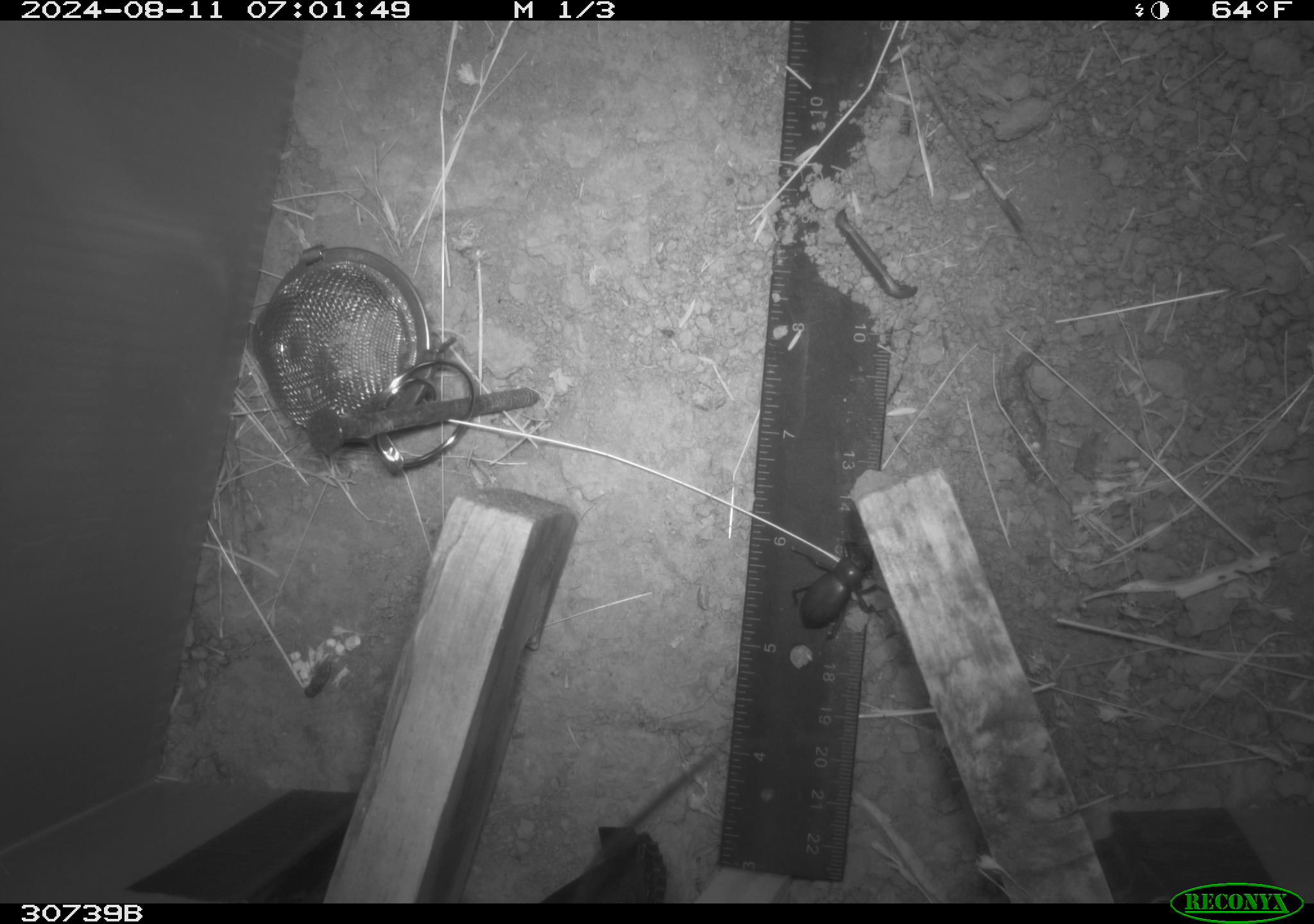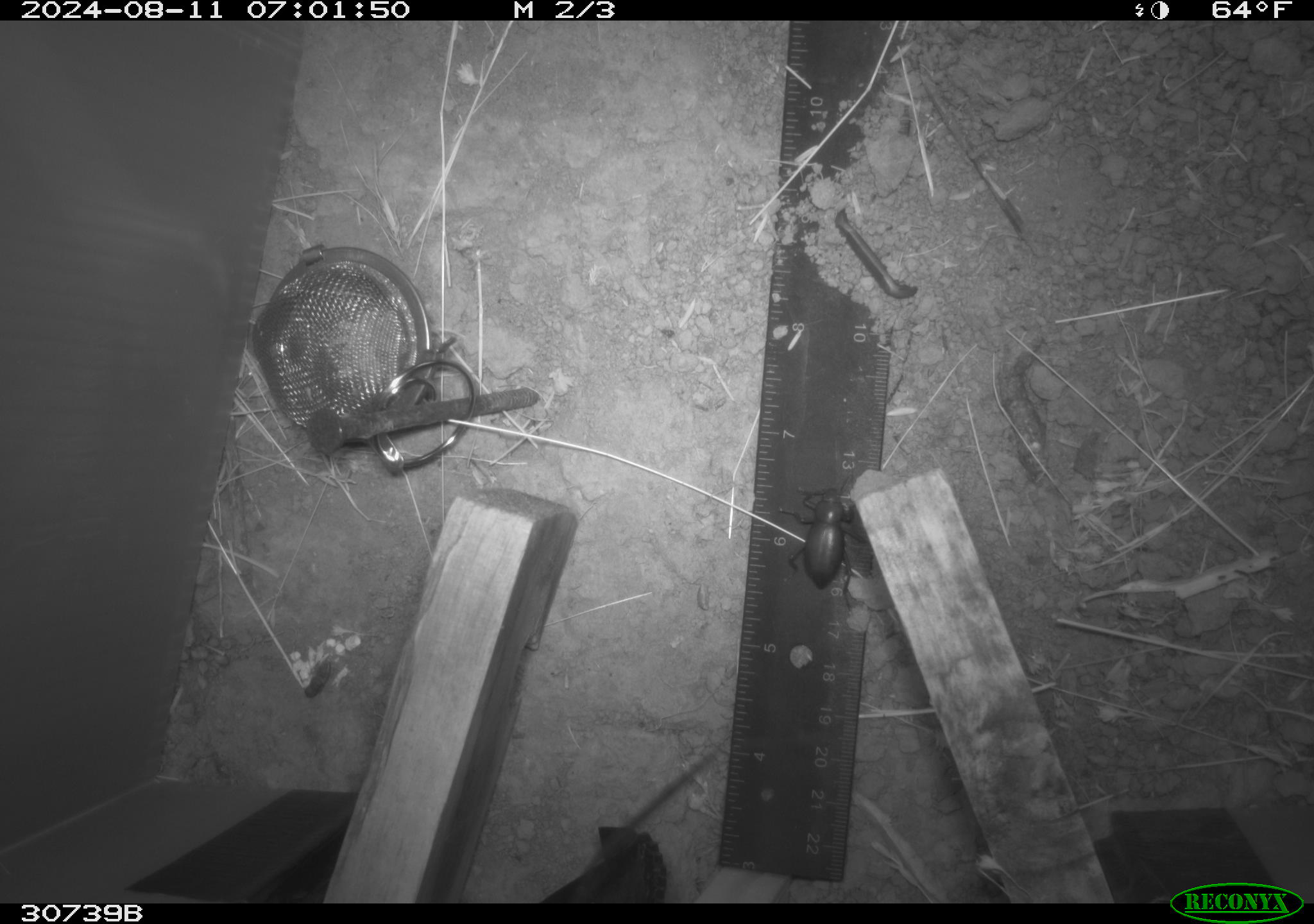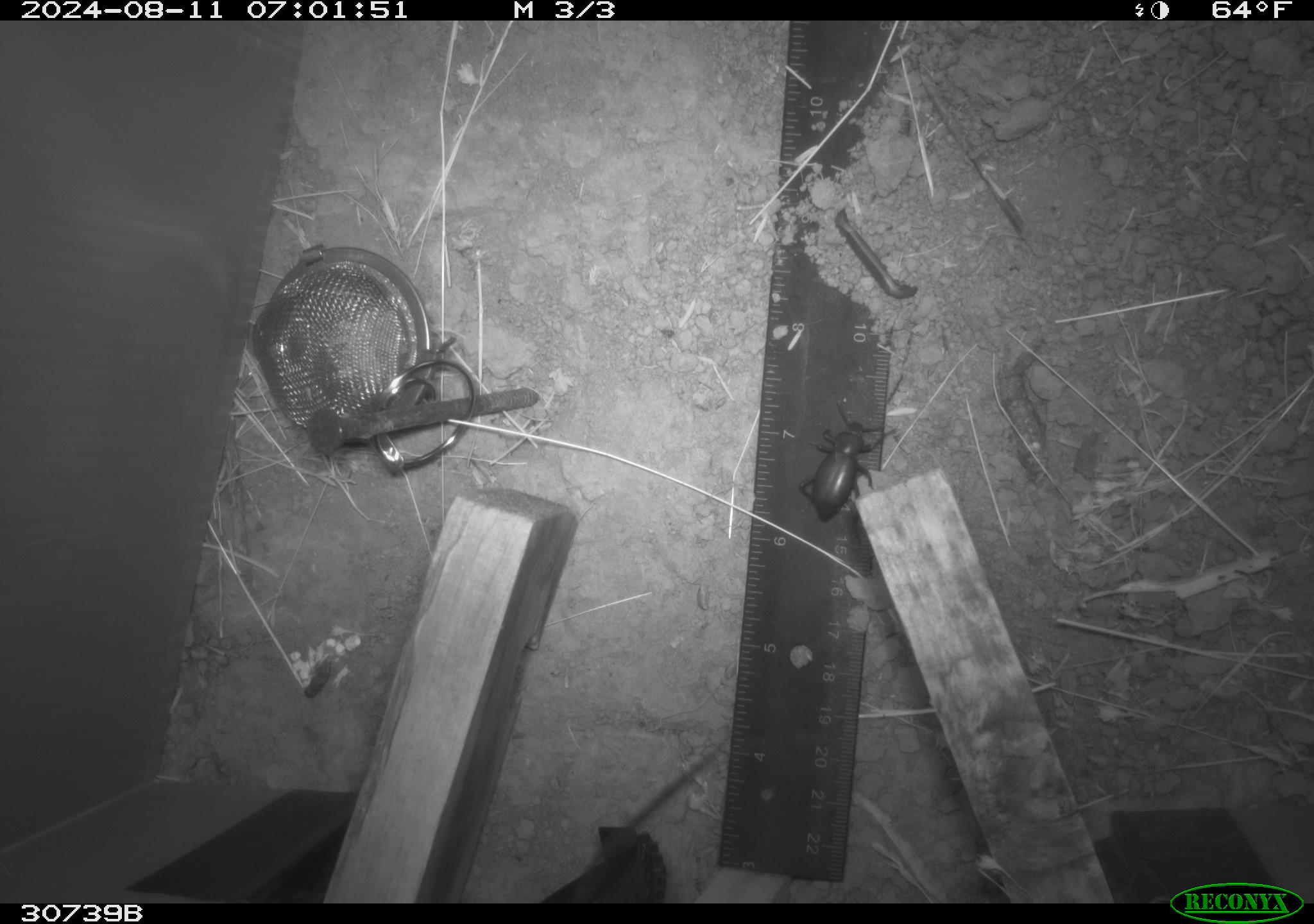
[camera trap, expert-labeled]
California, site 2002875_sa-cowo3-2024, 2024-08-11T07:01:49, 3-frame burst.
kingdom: Animalia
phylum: Arthropoda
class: Insecta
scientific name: Insecta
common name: insect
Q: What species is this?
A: Insect (Insecta).